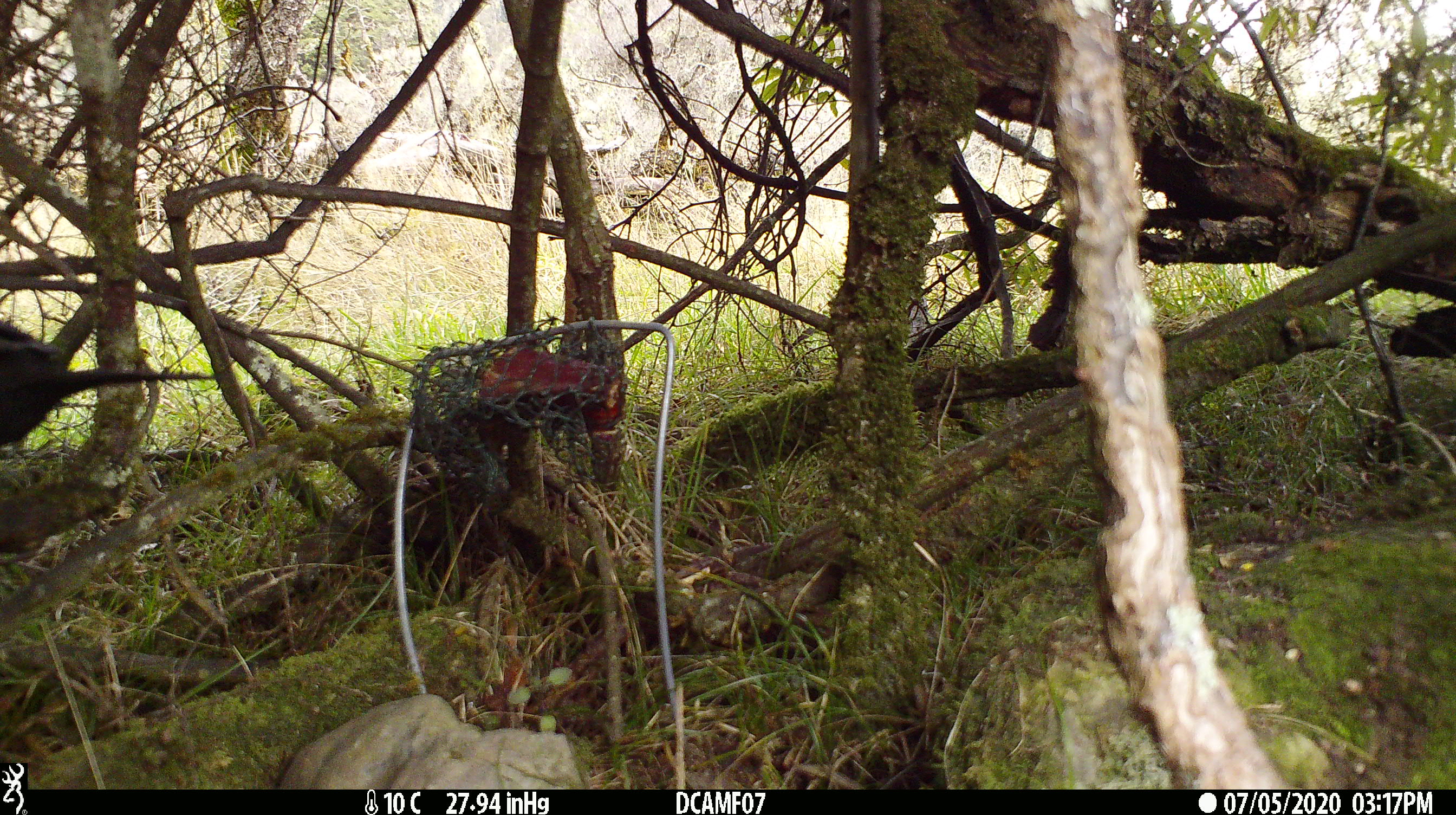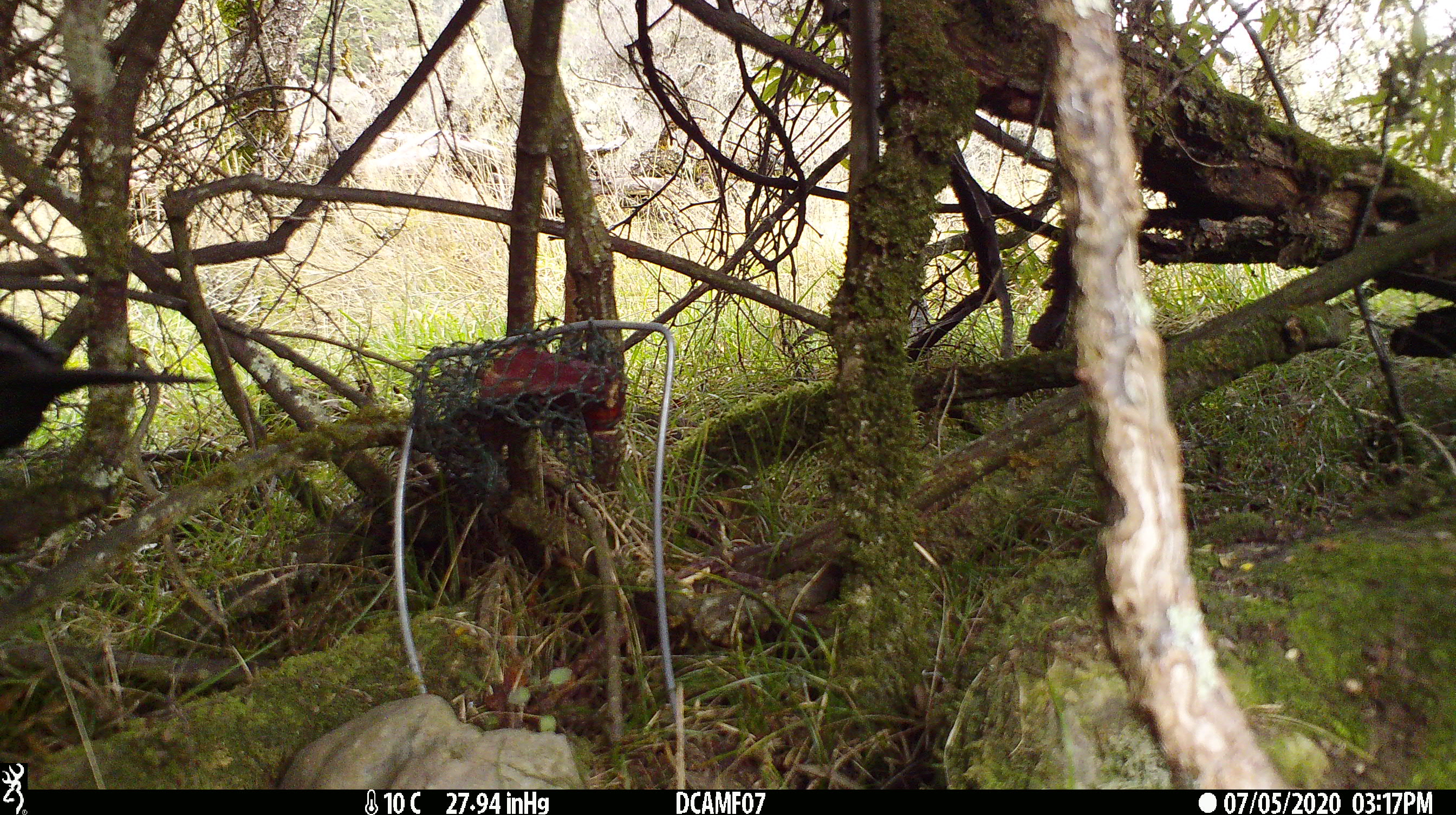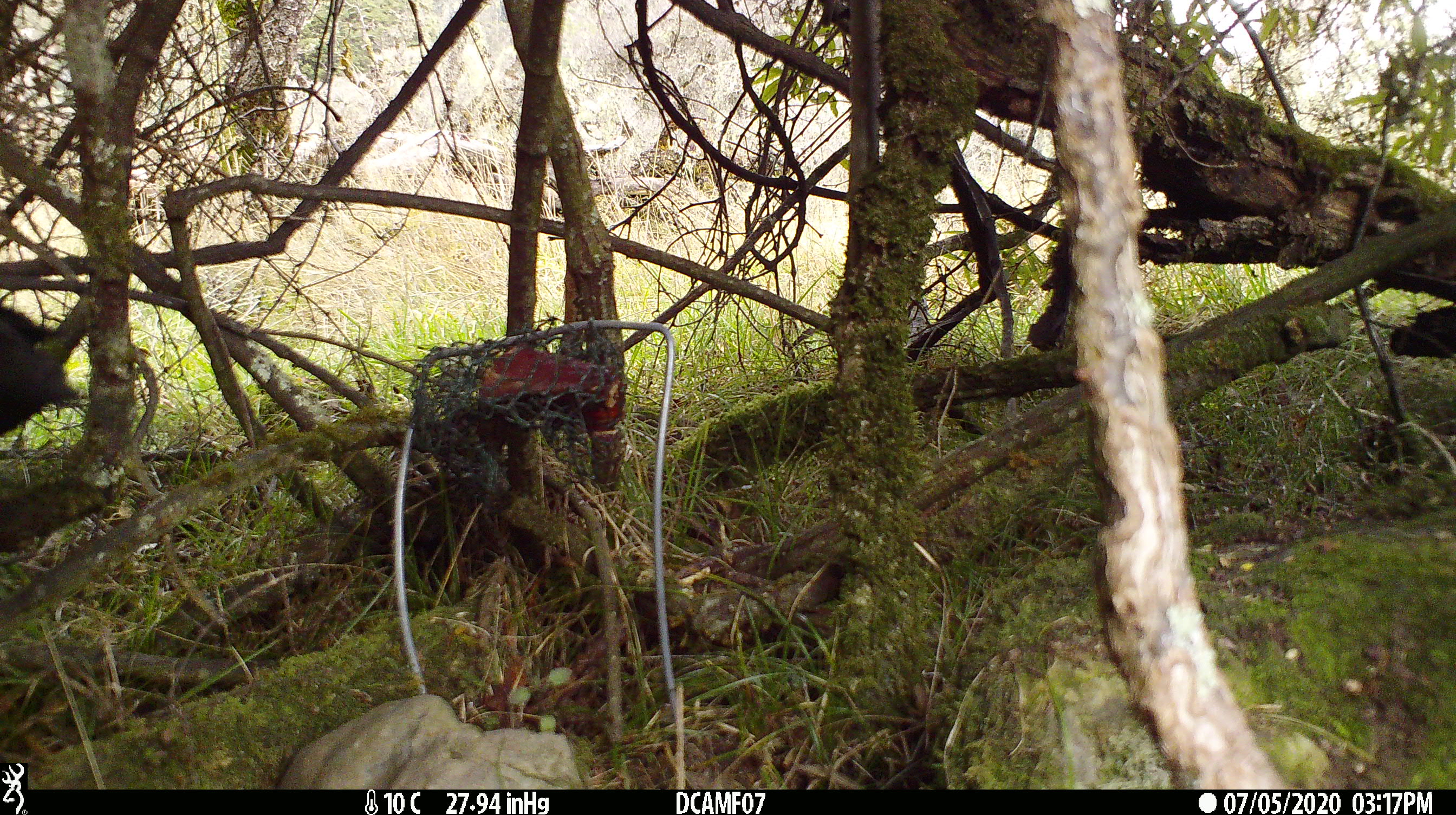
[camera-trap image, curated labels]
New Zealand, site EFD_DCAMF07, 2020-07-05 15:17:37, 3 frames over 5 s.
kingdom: Animalia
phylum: Chordata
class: Aves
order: Passeriformes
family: Turdidae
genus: Turdus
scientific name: Turdus merula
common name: eurasian blackbird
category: blackbird